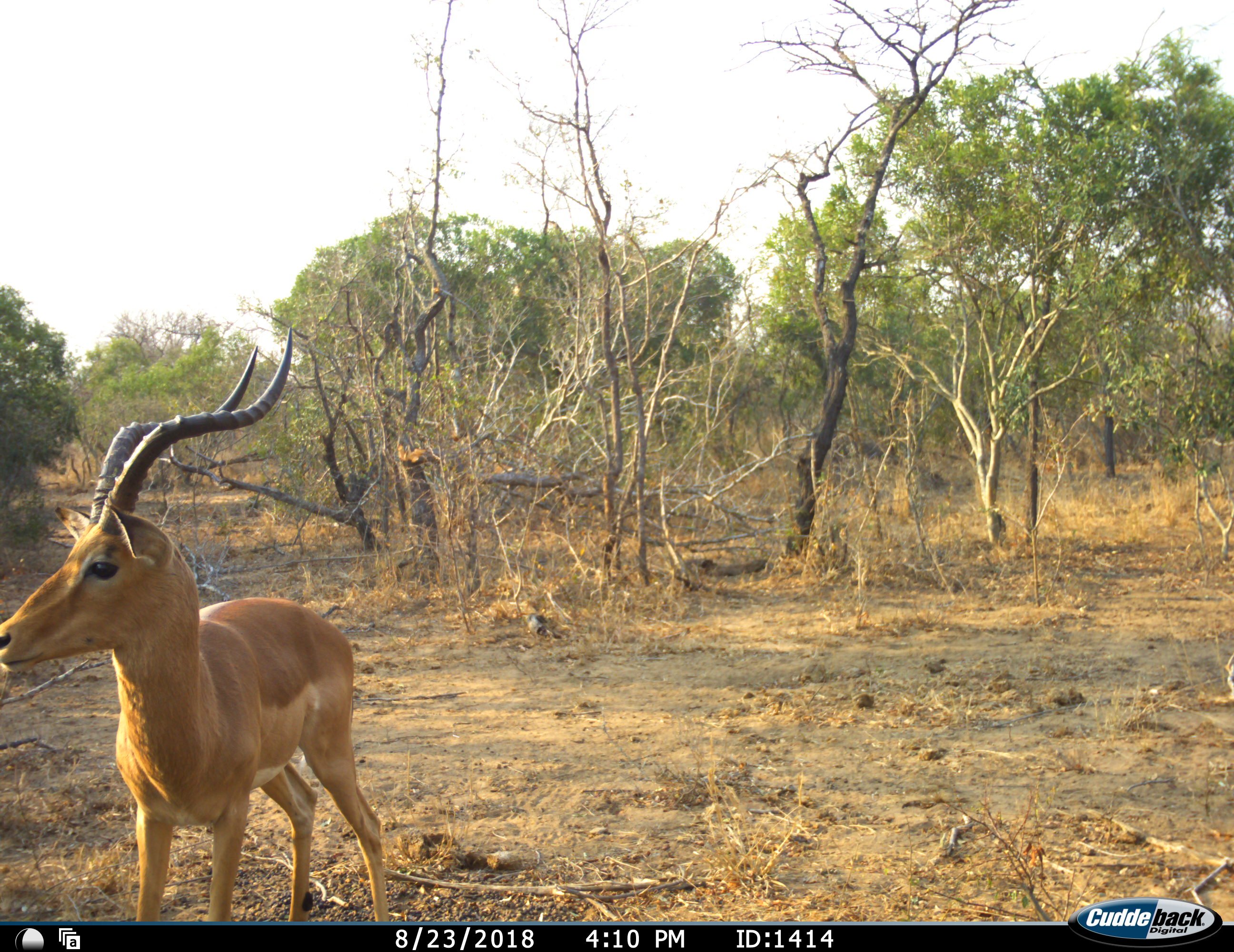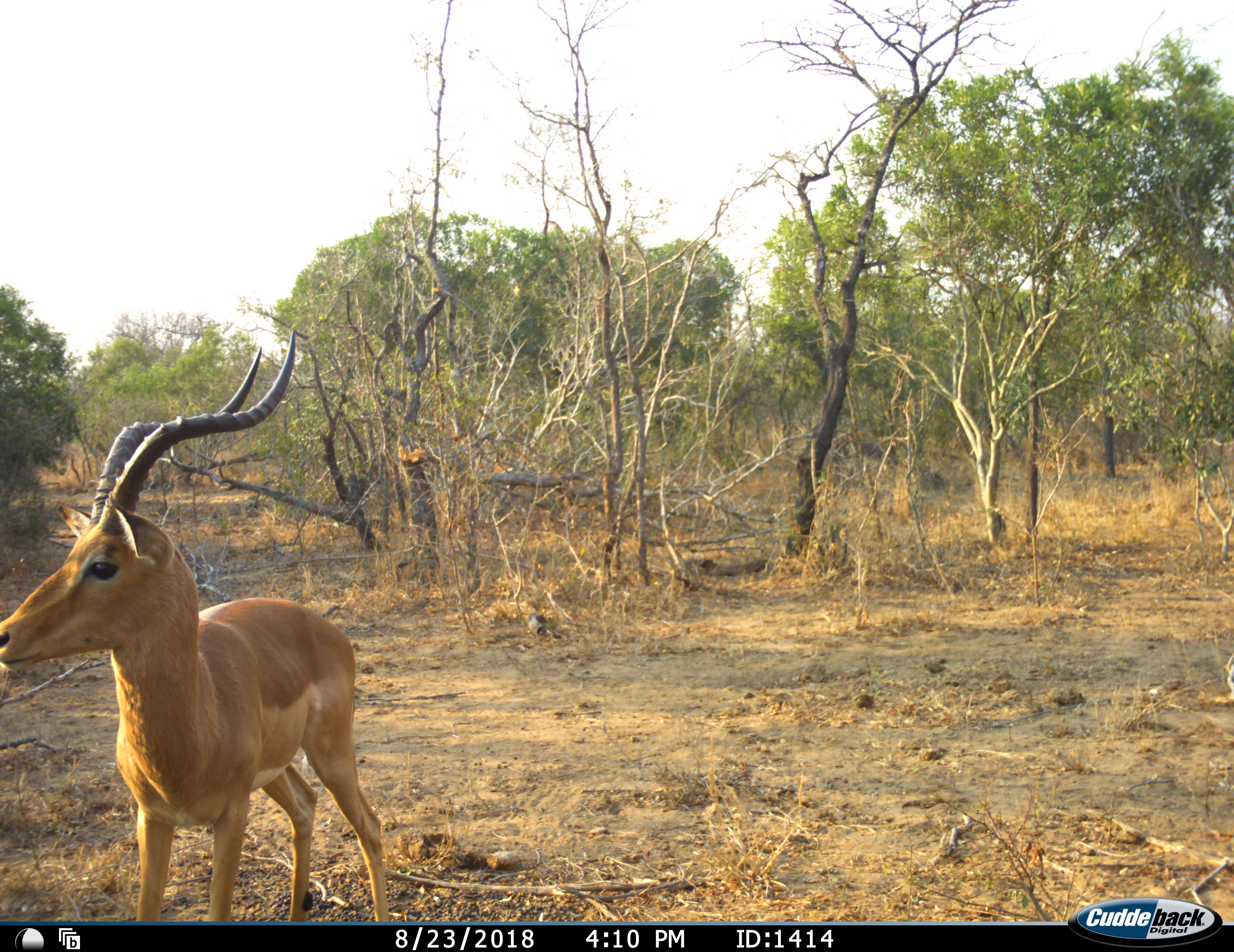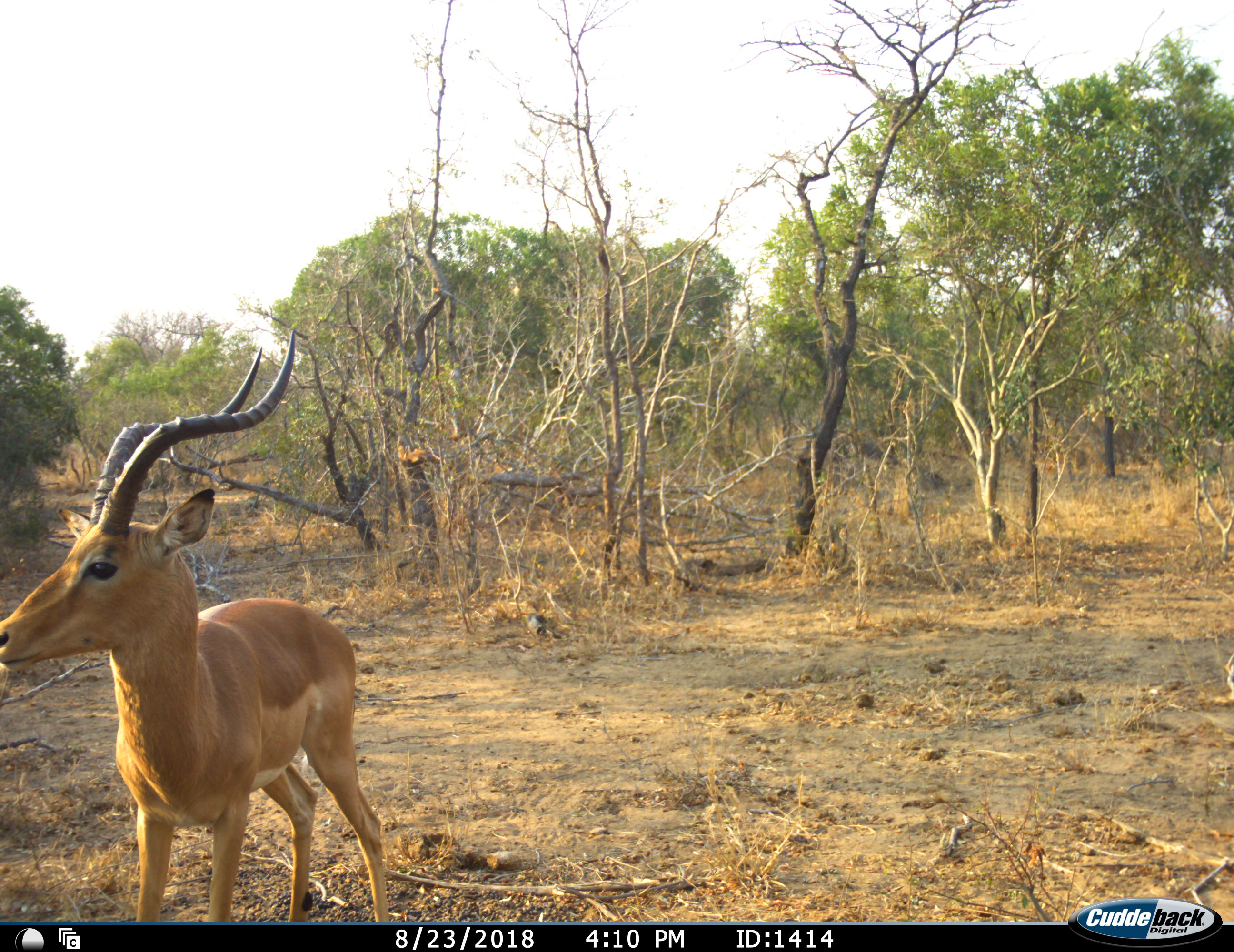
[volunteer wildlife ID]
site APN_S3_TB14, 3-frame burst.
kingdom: Animalia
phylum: Chordata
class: Mammalia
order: Artiodactyla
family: Bovidae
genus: Aepyceros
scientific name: Aepyceros melampus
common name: impala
Impala (Aepyceros melampus), count 1. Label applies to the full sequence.